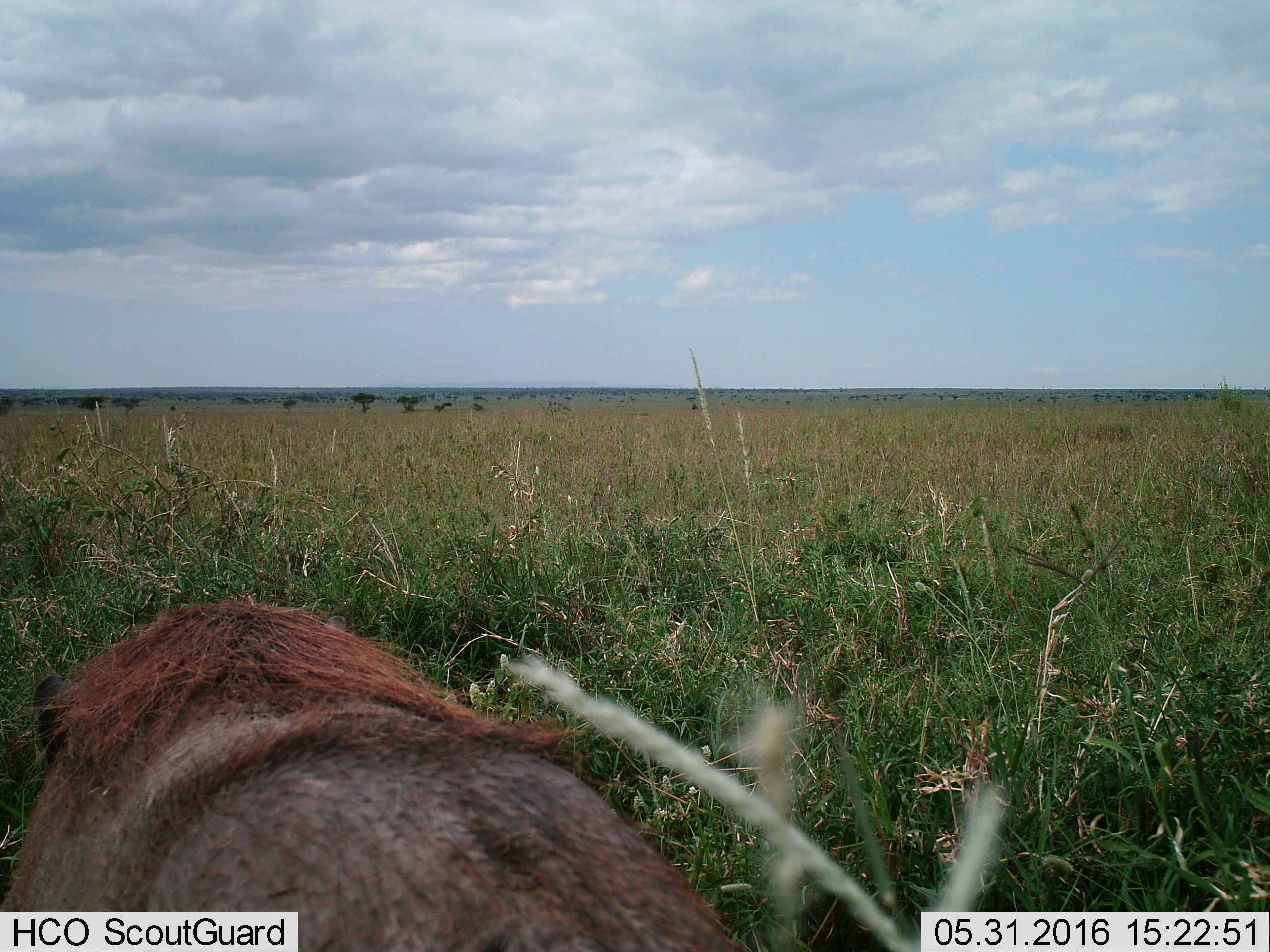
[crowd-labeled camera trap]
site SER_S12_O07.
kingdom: Animalia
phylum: Chordata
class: Mammalia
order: Artiodactyla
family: Suidae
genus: Phacochoerus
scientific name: Phacochoerus africanus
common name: warthog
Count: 1.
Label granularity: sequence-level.